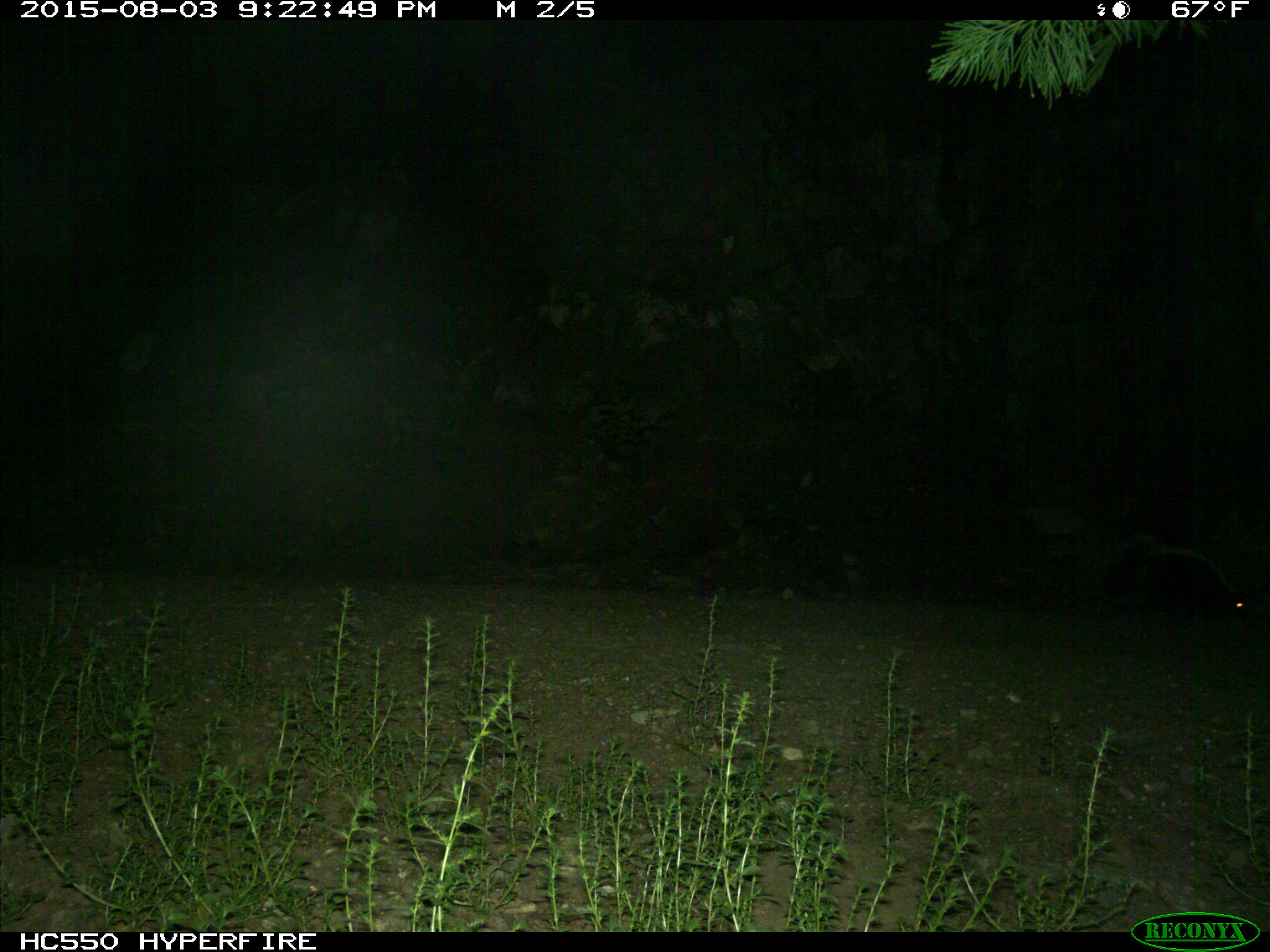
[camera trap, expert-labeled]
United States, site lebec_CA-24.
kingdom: Animalia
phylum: Chordata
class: Mammalia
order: Carnivora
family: Mephitidae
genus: Mephitis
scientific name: Mephitis mephitis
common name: striped skunk